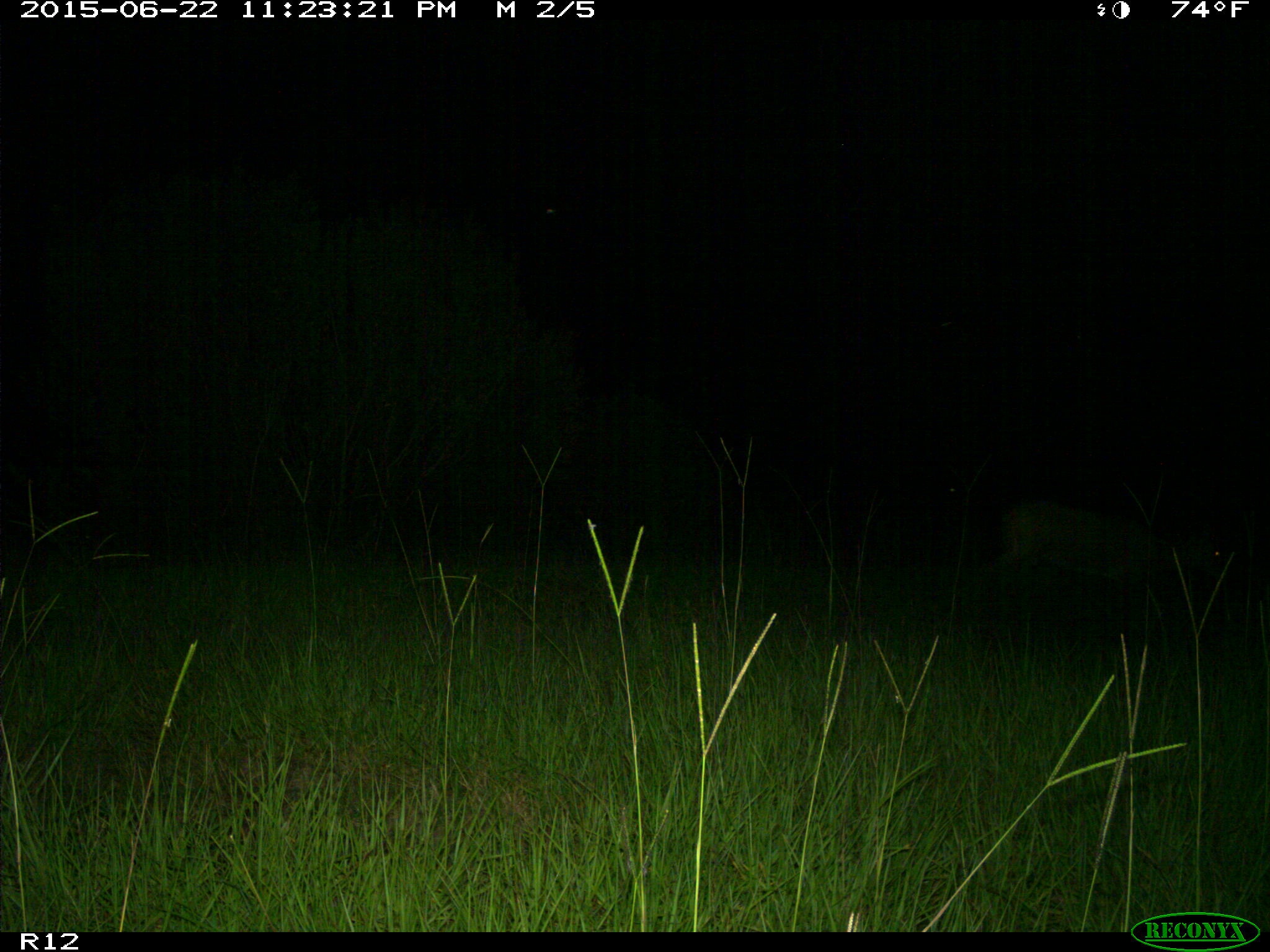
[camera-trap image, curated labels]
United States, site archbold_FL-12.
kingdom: Animalia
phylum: Chordata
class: Mammalia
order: Artiodactyla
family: Cervidae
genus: Odocoileus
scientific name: Odocoileus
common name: deer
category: unidentified deer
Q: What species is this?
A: Unidentified deer (deer) (Odocoileus).